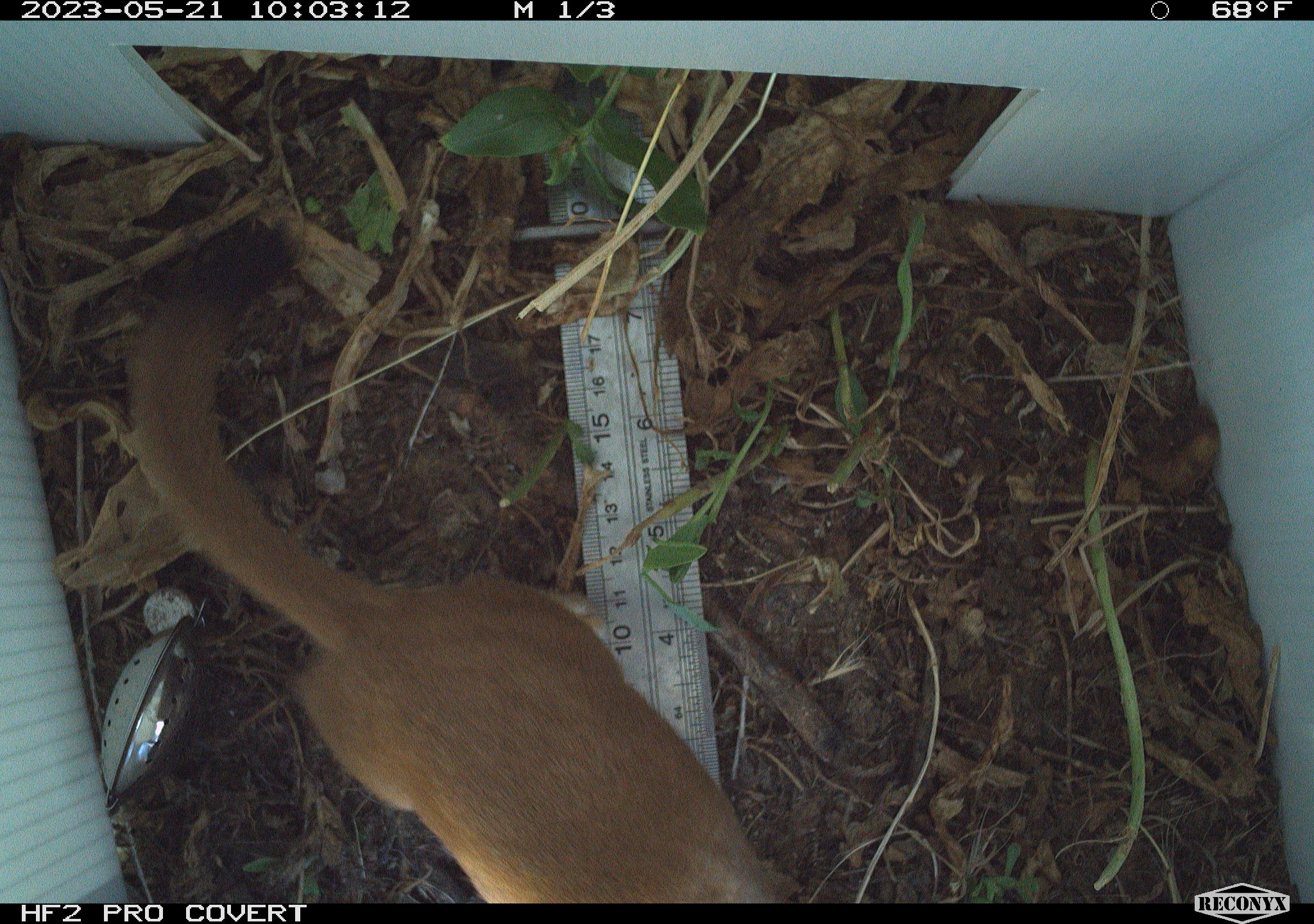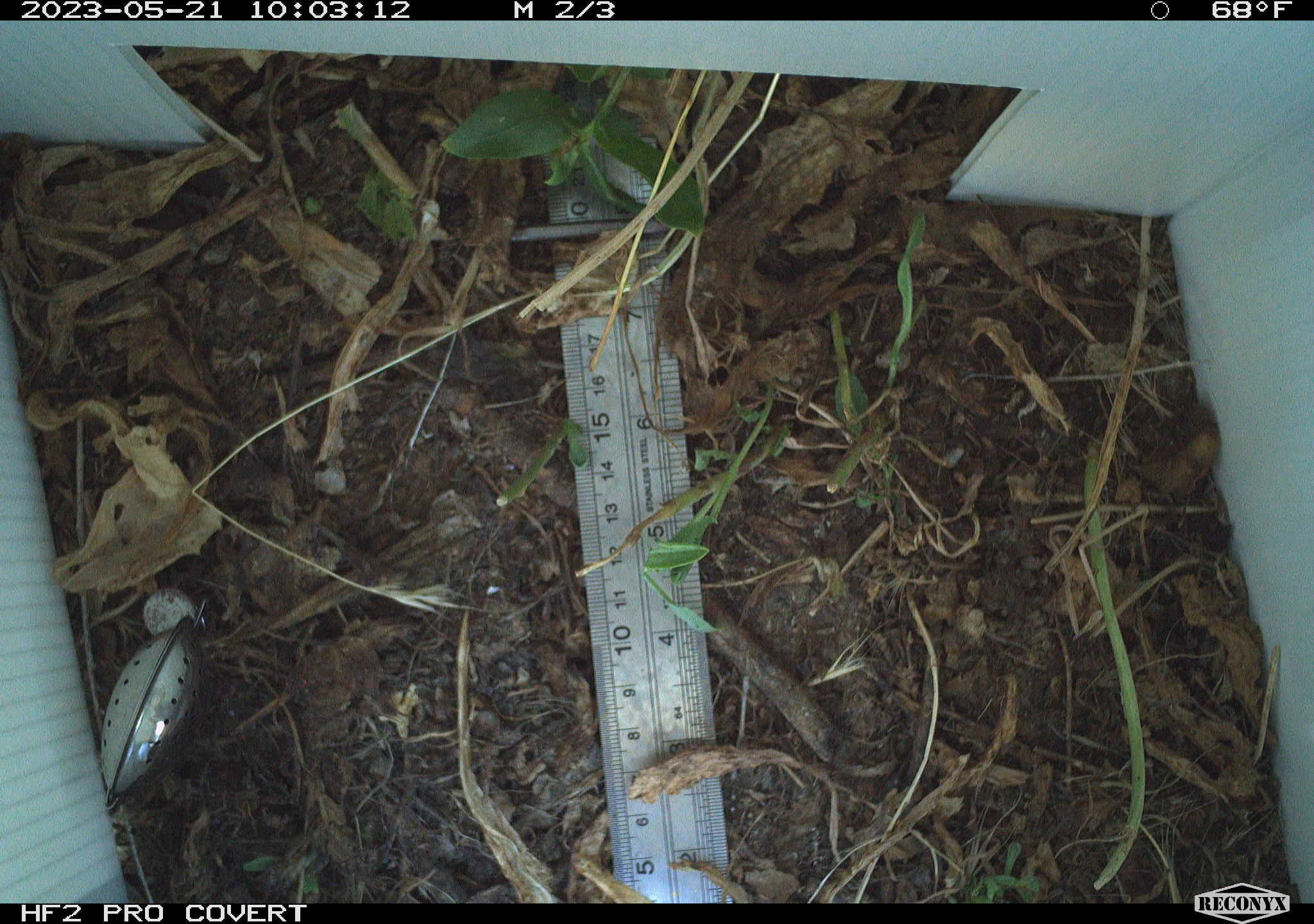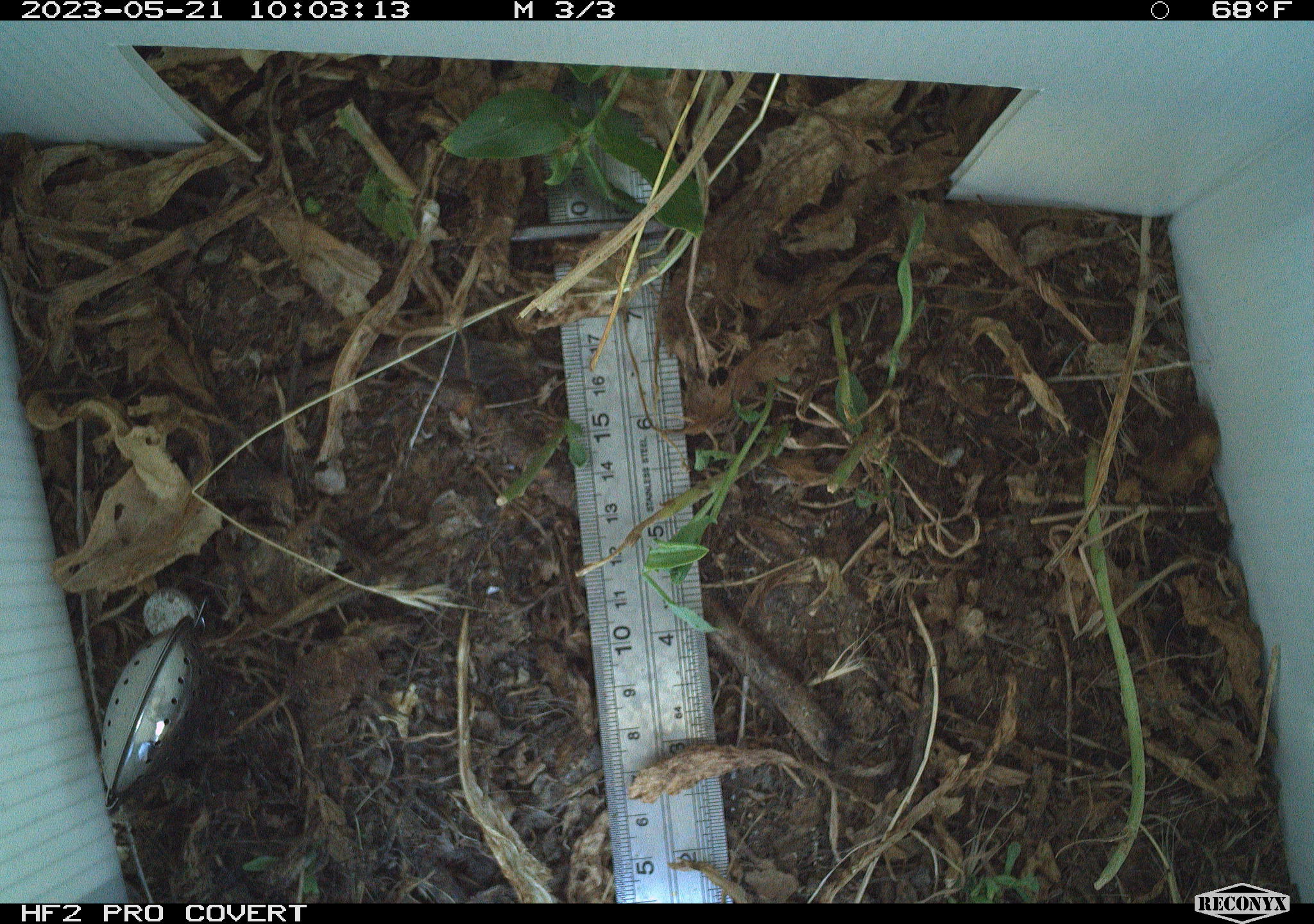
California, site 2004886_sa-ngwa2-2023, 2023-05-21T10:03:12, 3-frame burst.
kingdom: Animalia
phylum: Chordata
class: Mammalia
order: Carnivora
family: Mustelidae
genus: Neogale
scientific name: Neogale frenata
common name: long-tailed weasel